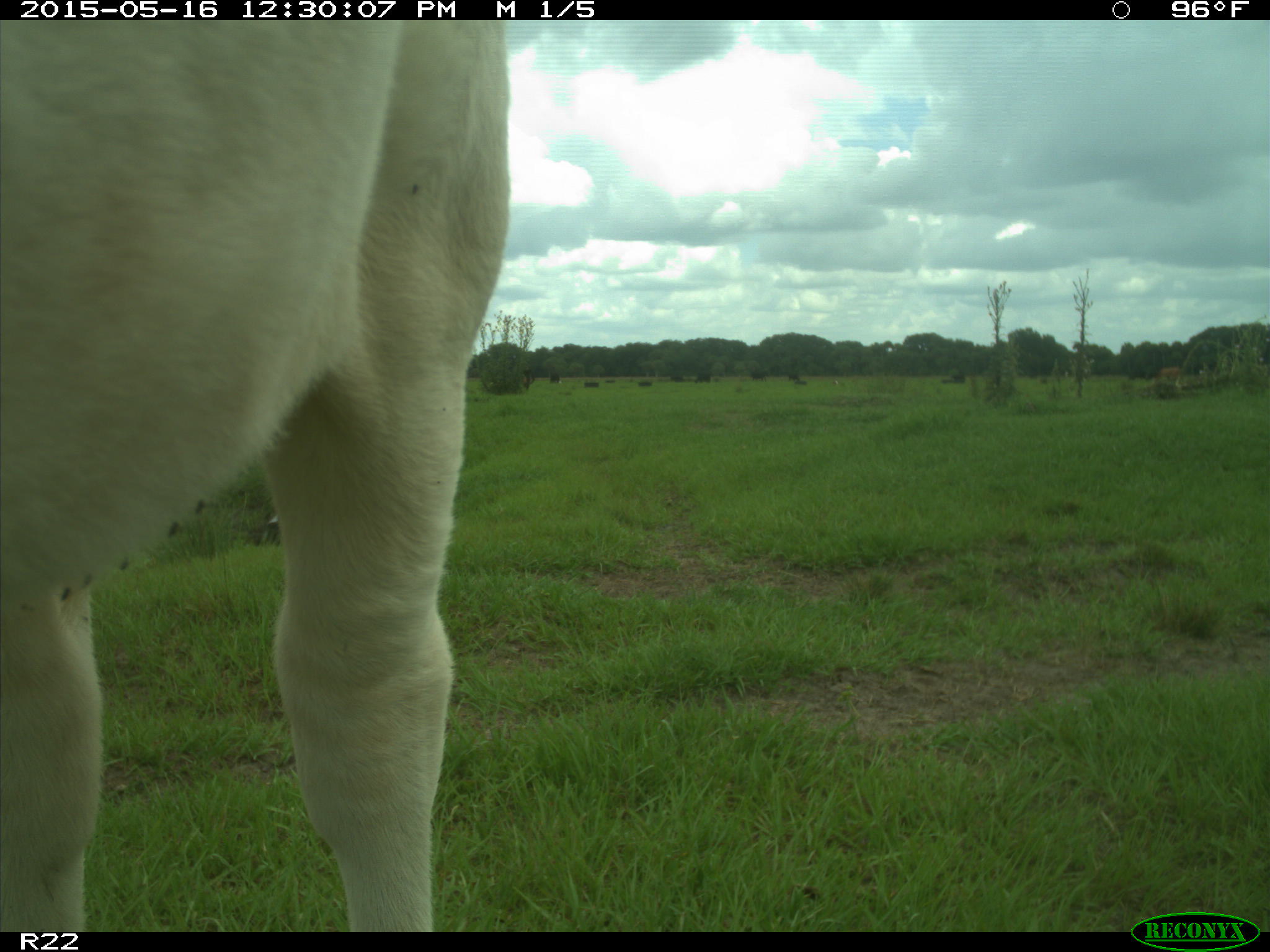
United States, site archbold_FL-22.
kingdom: Animalia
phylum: Chordata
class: Mammalia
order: Artiodactyla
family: Bovidae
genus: Bos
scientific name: Bos taurus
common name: domestic cow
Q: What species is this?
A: Bos taurus (domestic cow).